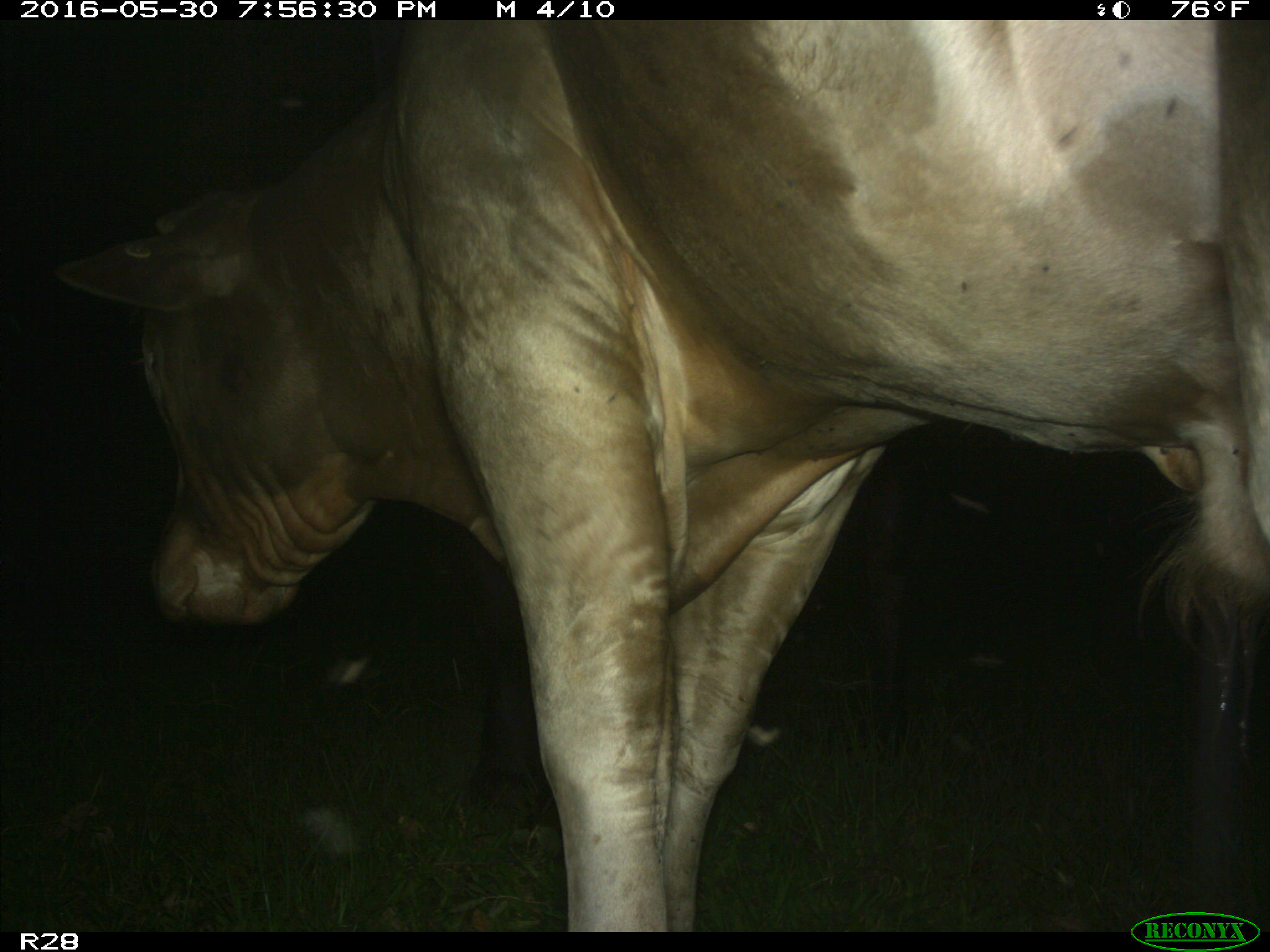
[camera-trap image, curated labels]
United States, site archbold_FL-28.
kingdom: Animalia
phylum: Chordata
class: Mammalia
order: Artiodactyla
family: Bovidae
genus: Bos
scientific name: Bos taurus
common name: domestic cow